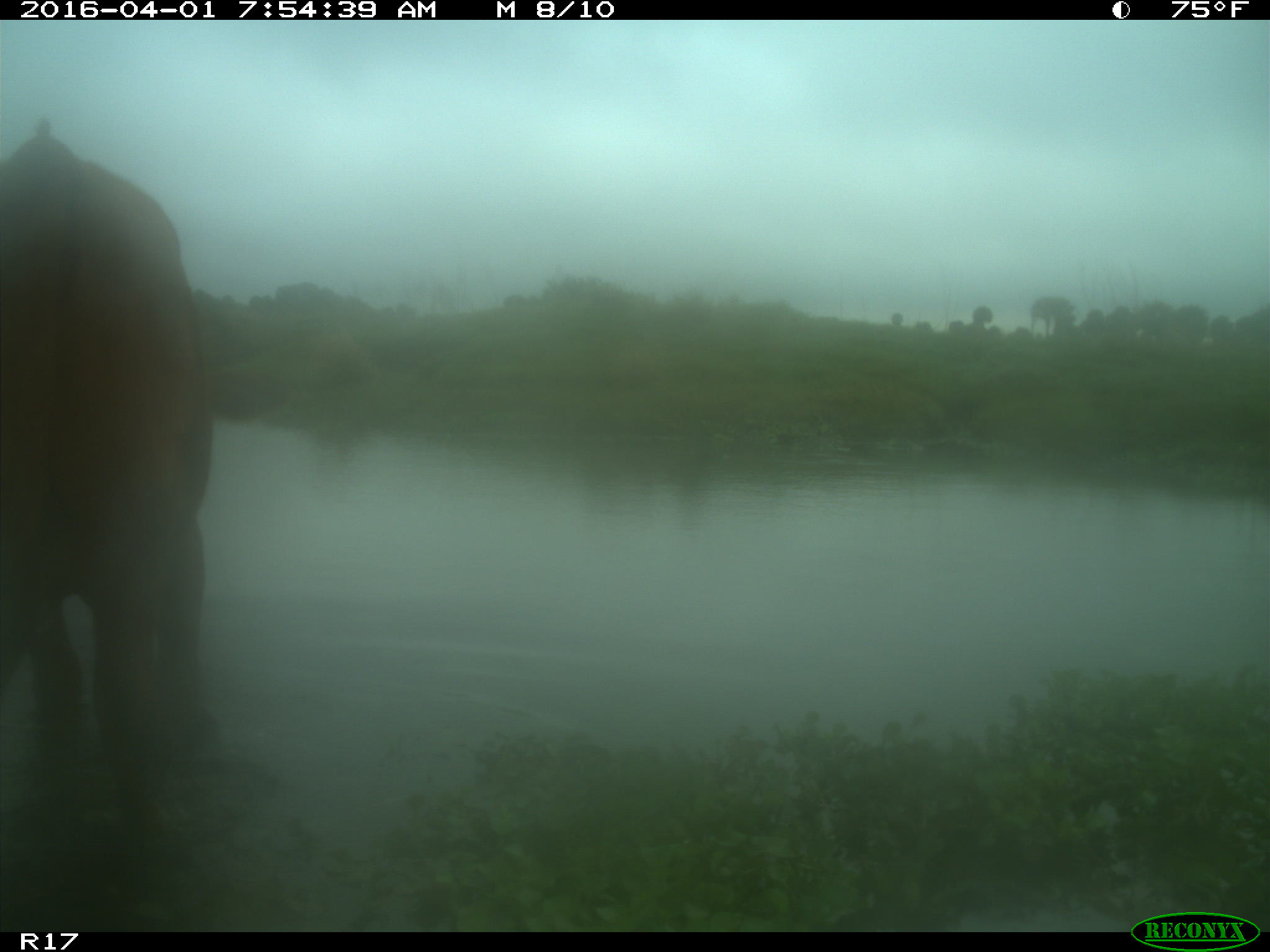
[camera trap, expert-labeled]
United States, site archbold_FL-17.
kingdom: Animalia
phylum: Chordata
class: Mammalia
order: Artiodactyla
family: Bovidae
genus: Bos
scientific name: Bos taurus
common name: domestic cow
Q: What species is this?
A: Bos taurus (domestic cow).